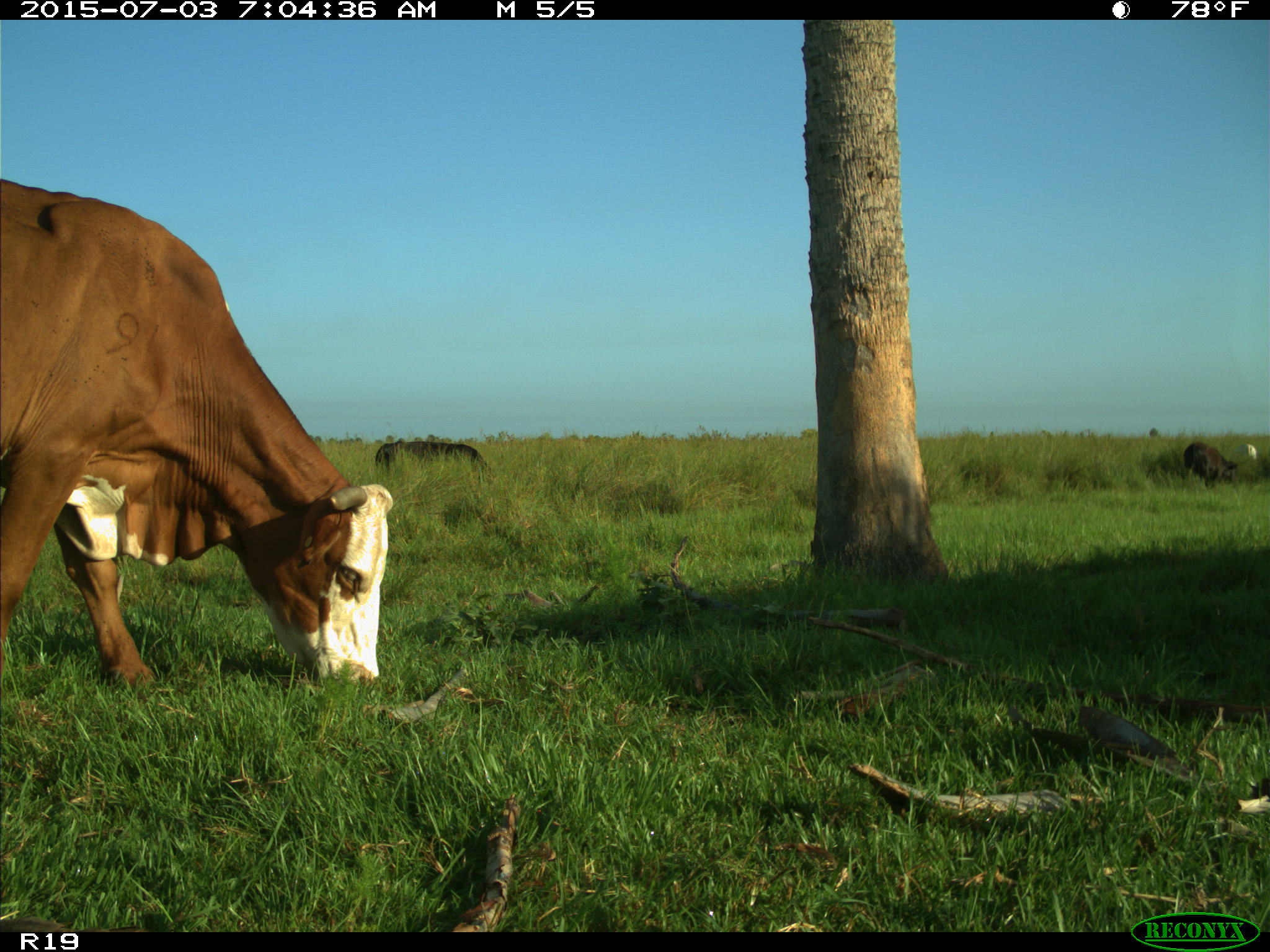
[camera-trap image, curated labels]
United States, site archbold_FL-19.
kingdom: Animalia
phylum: Chordata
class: Mammalia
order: Artiodactyla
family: Bovidae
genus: Bos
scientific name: Bos taurus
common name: domestic cow